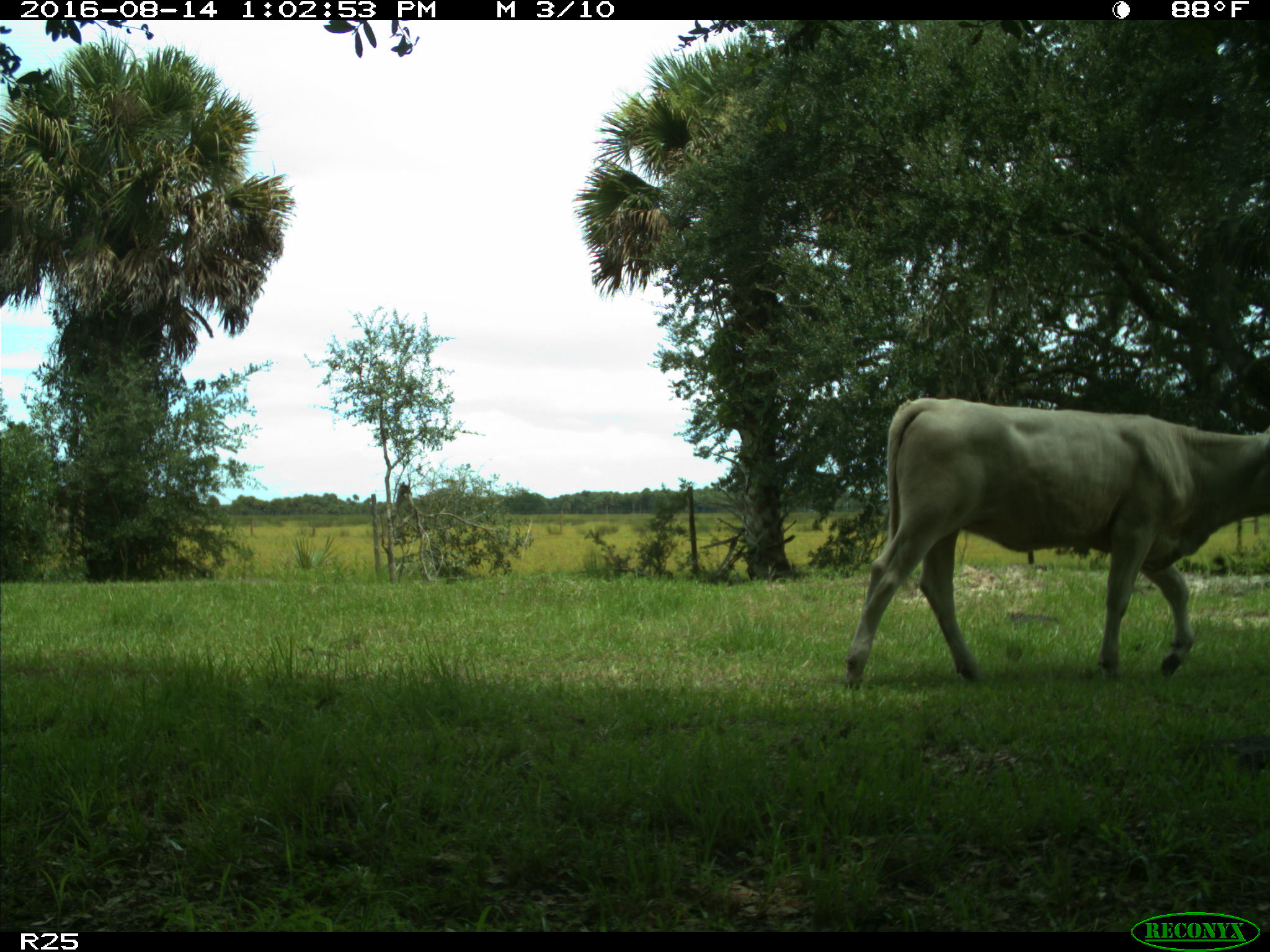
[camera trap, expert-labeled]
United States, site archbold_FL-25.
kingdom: Animalia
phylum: Chordata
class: Mammalia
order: Artiodactyla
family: Bovidae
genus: Bos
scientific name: Bos taurus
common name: domestic cow